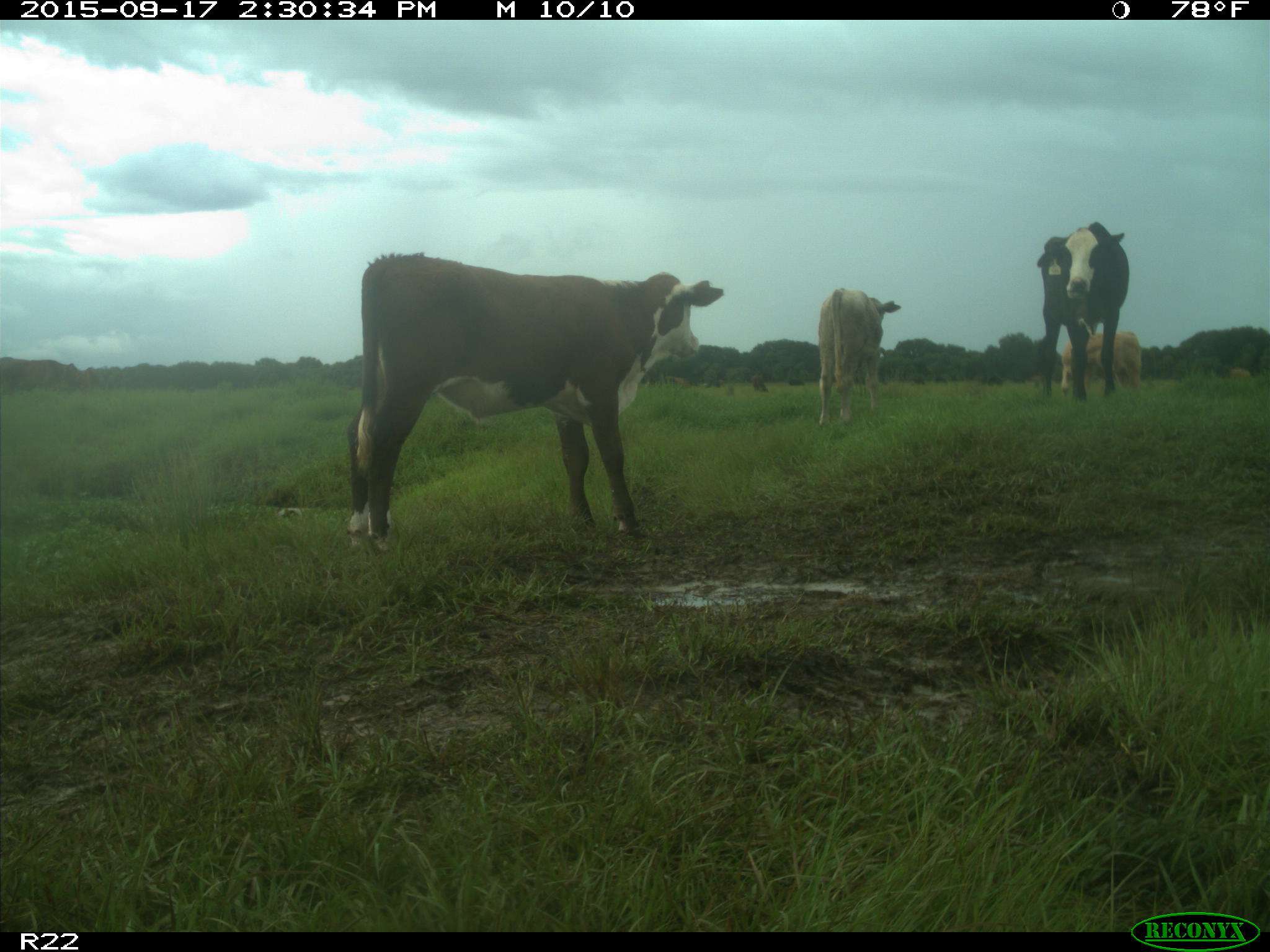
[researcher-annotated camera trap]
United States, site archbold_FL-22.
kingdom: Animalia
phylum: Chordata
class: Mammalia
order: Artiodactyla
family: Bovidae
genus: Bos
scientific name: Bos taurus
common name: domestic cow